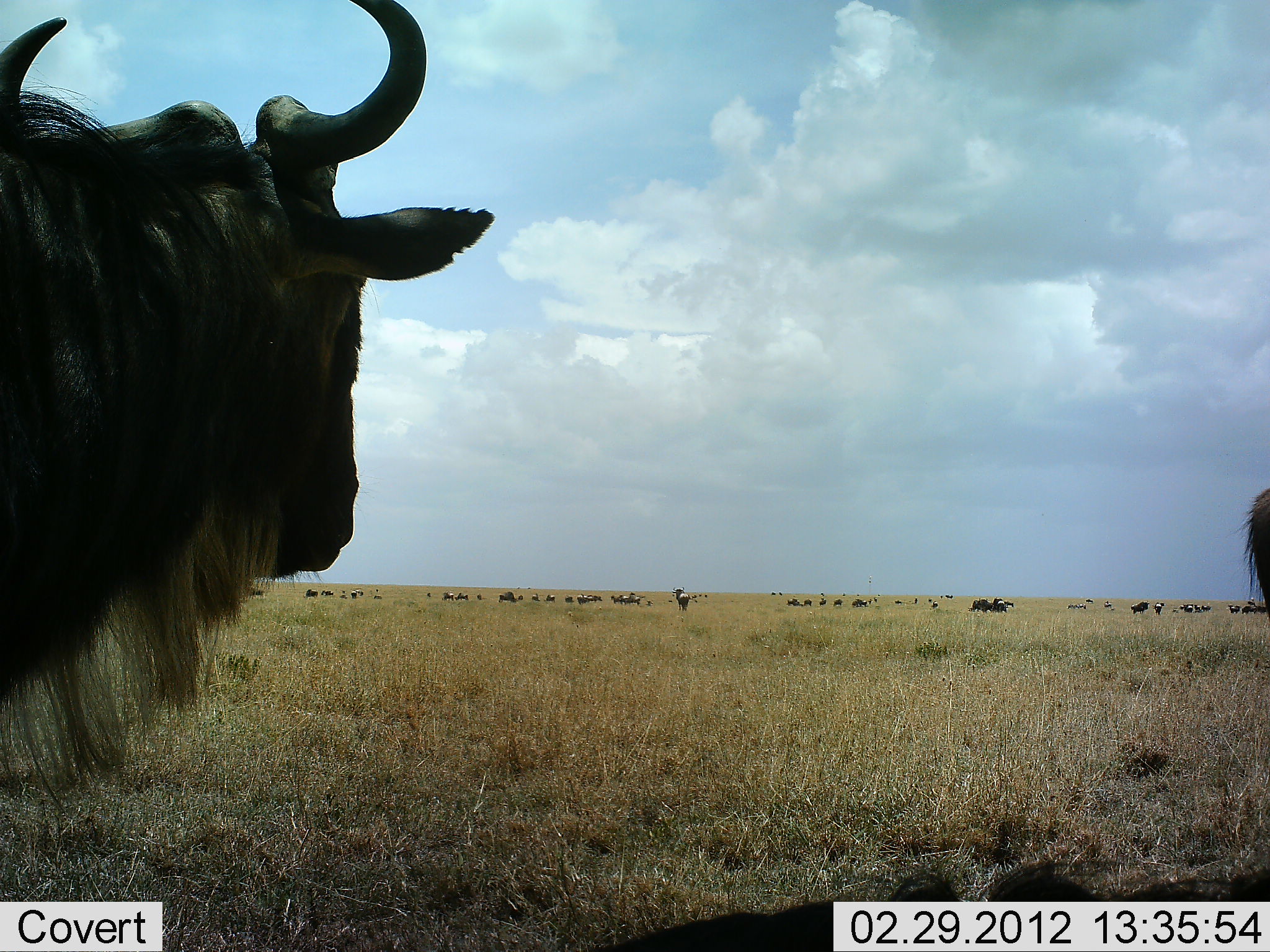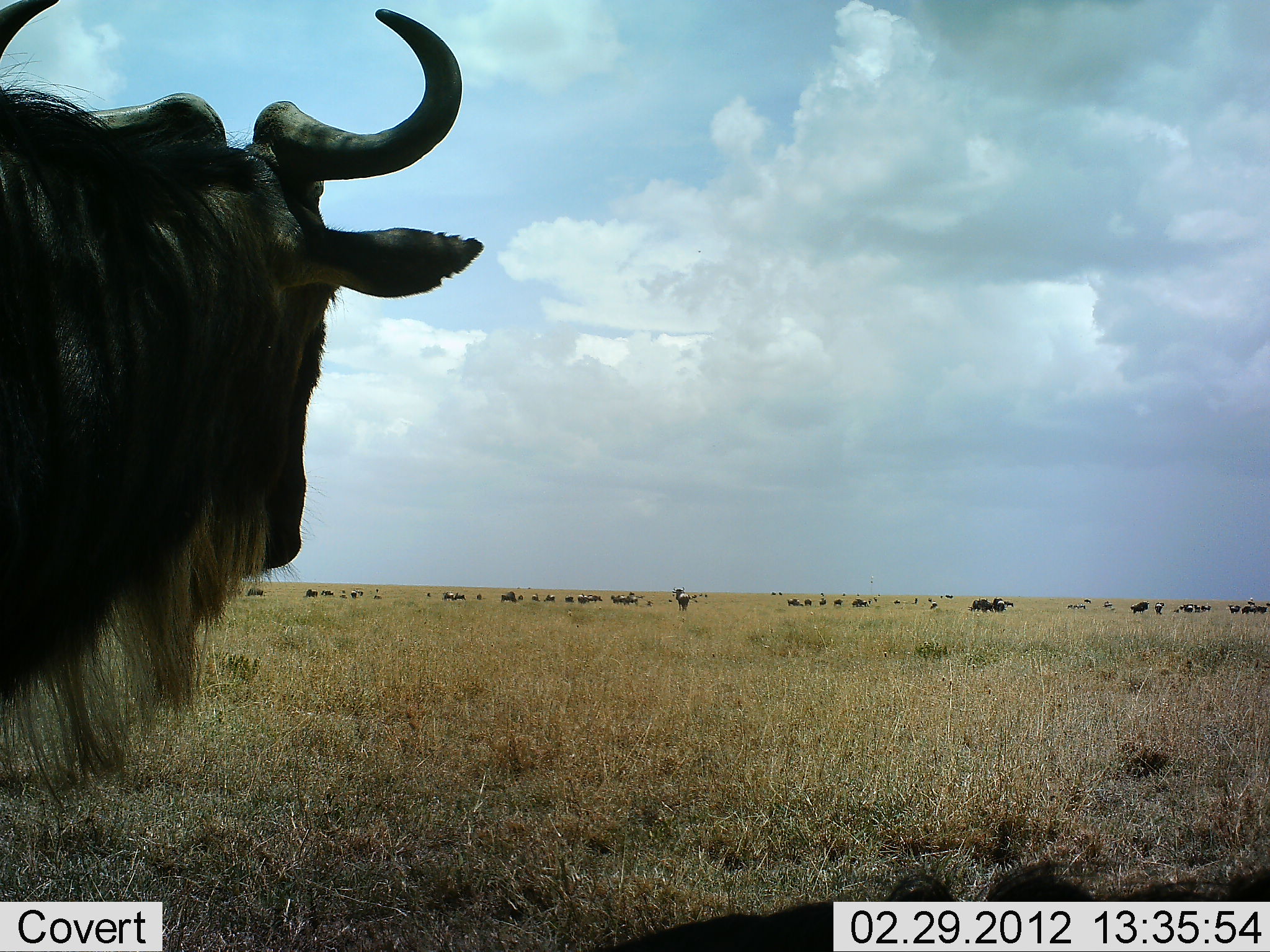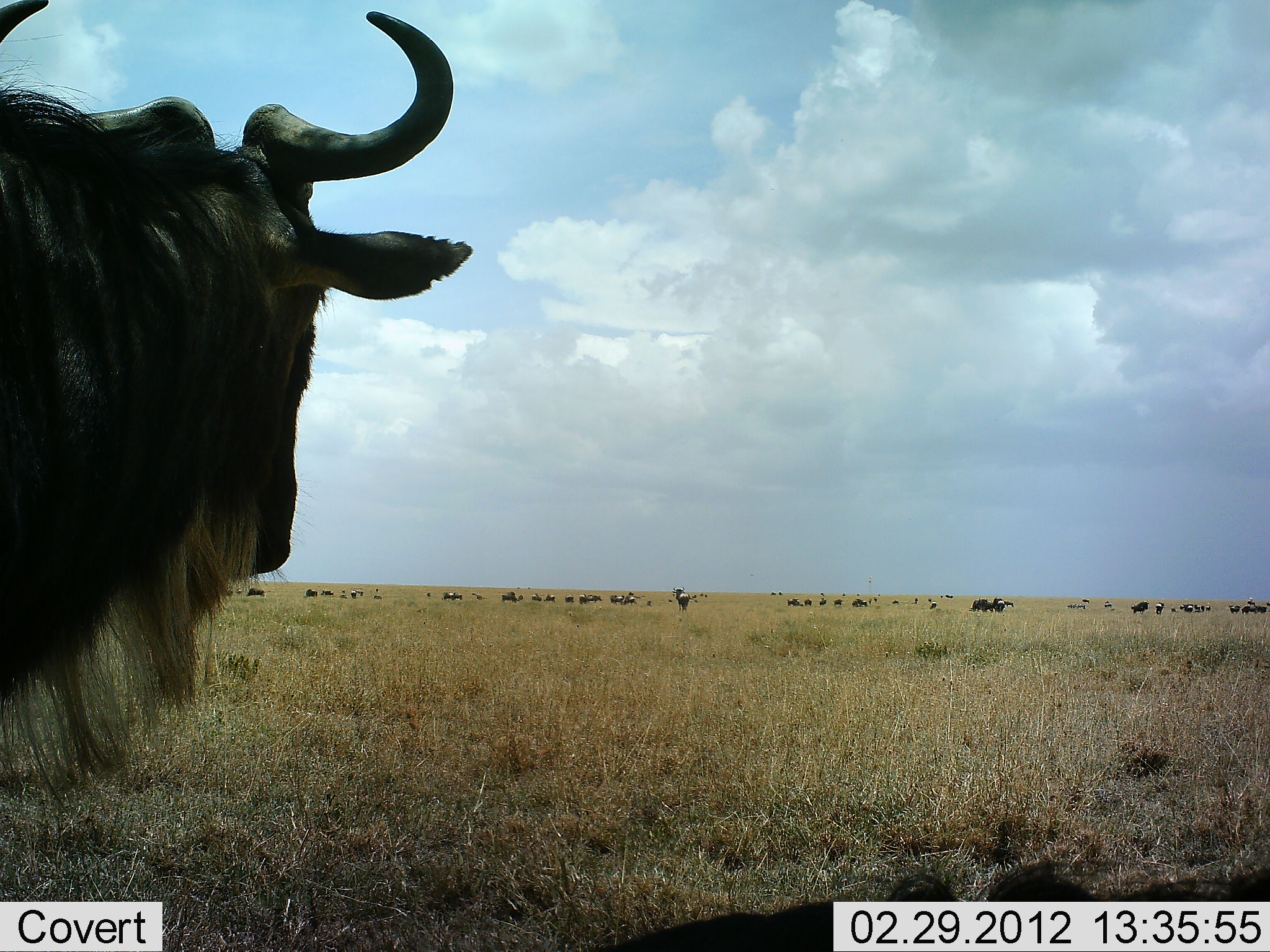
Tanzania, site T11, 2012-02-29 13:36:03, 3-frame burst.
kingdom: Animalia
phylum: Chordata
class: Mammalia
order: Artiodactyla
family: Bovidae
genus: Connochaetes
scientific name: Connochaetes taurinus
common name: blue wildebeest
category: wildebeest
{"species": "wildebeest (blue wildebeest) (Connochaetes taurinus)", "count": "11-50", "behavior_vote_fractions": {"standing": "100%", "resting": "8%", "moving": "31%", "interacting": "8%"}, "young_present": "0%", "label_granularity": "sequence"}